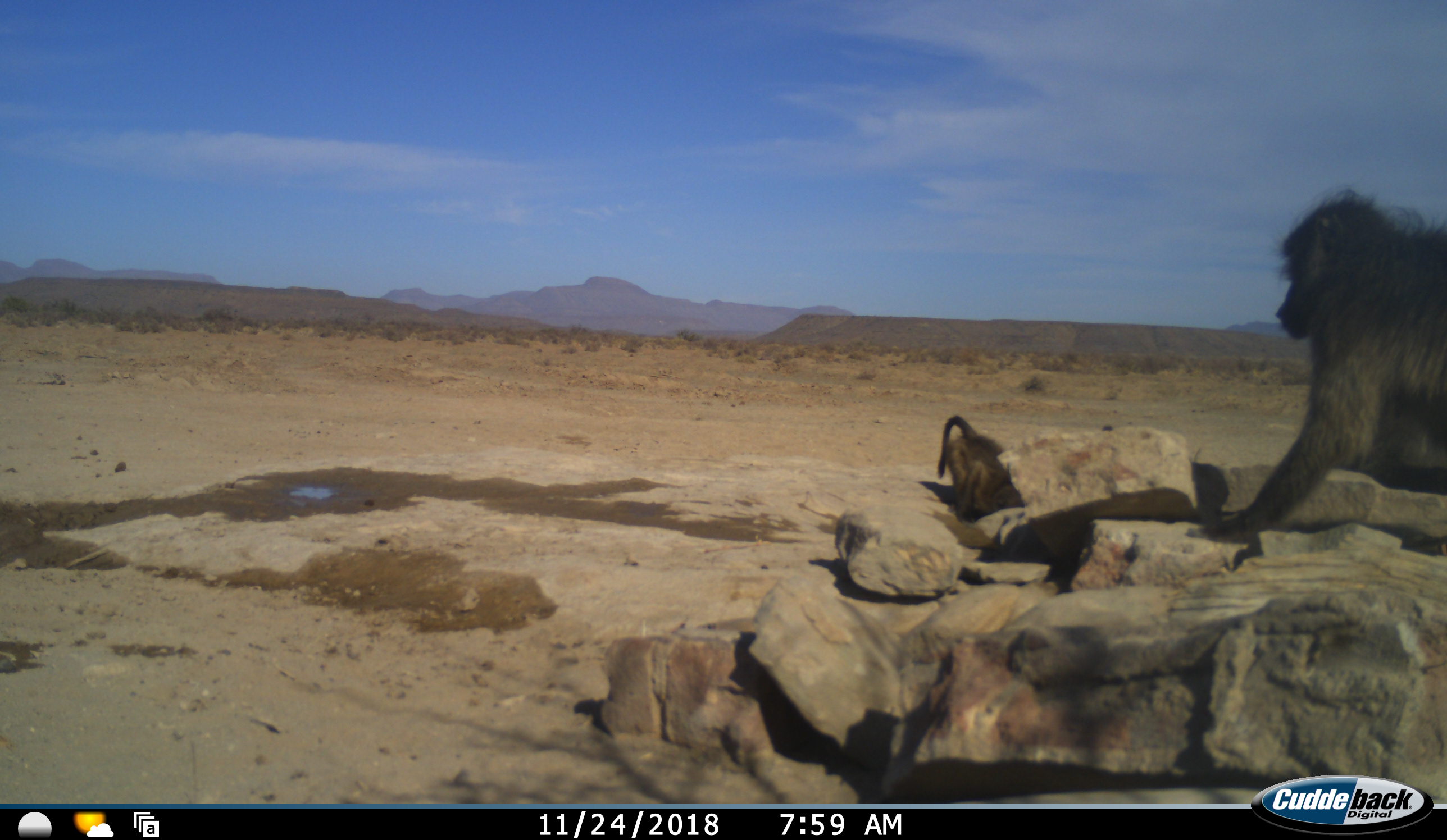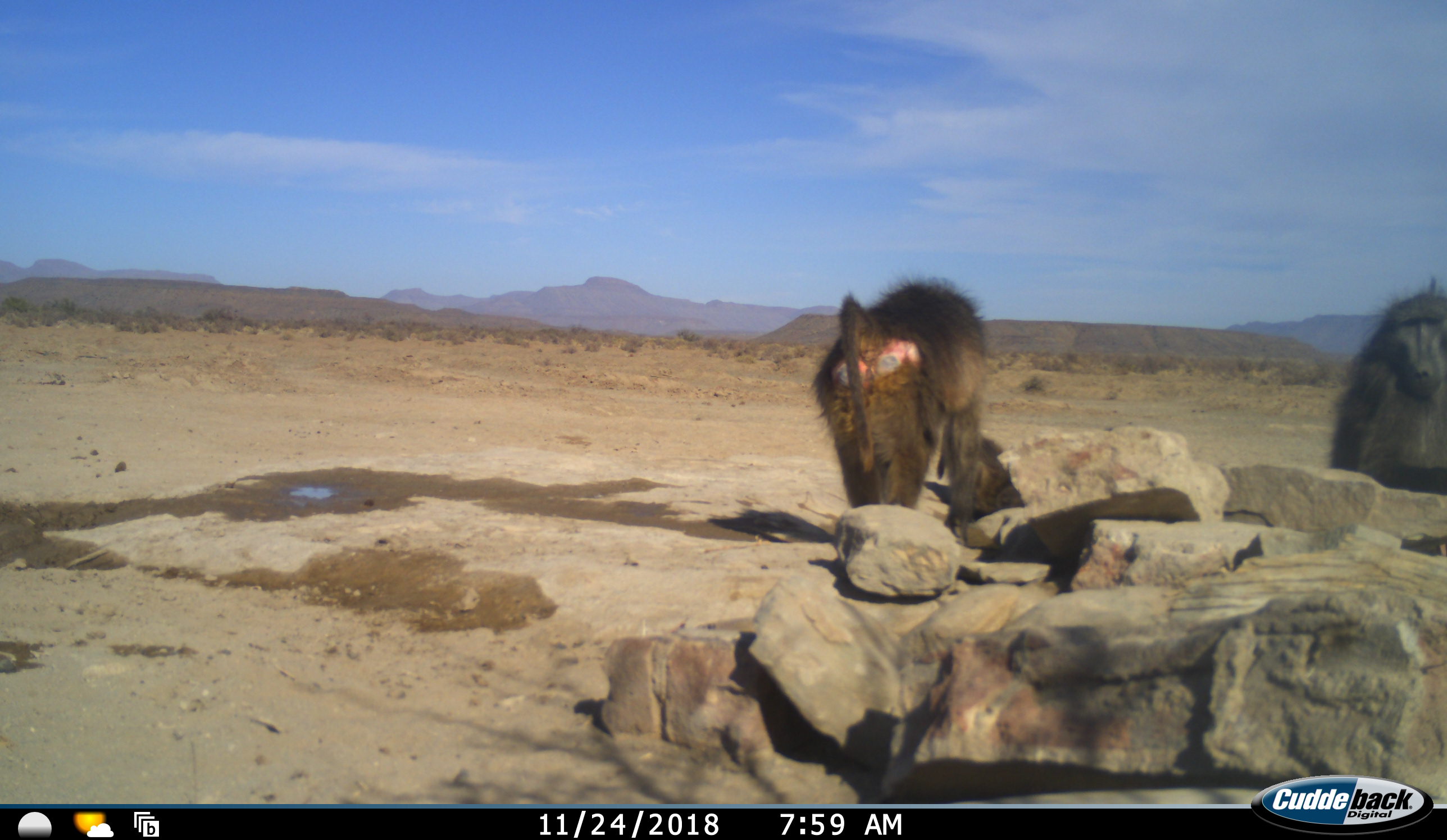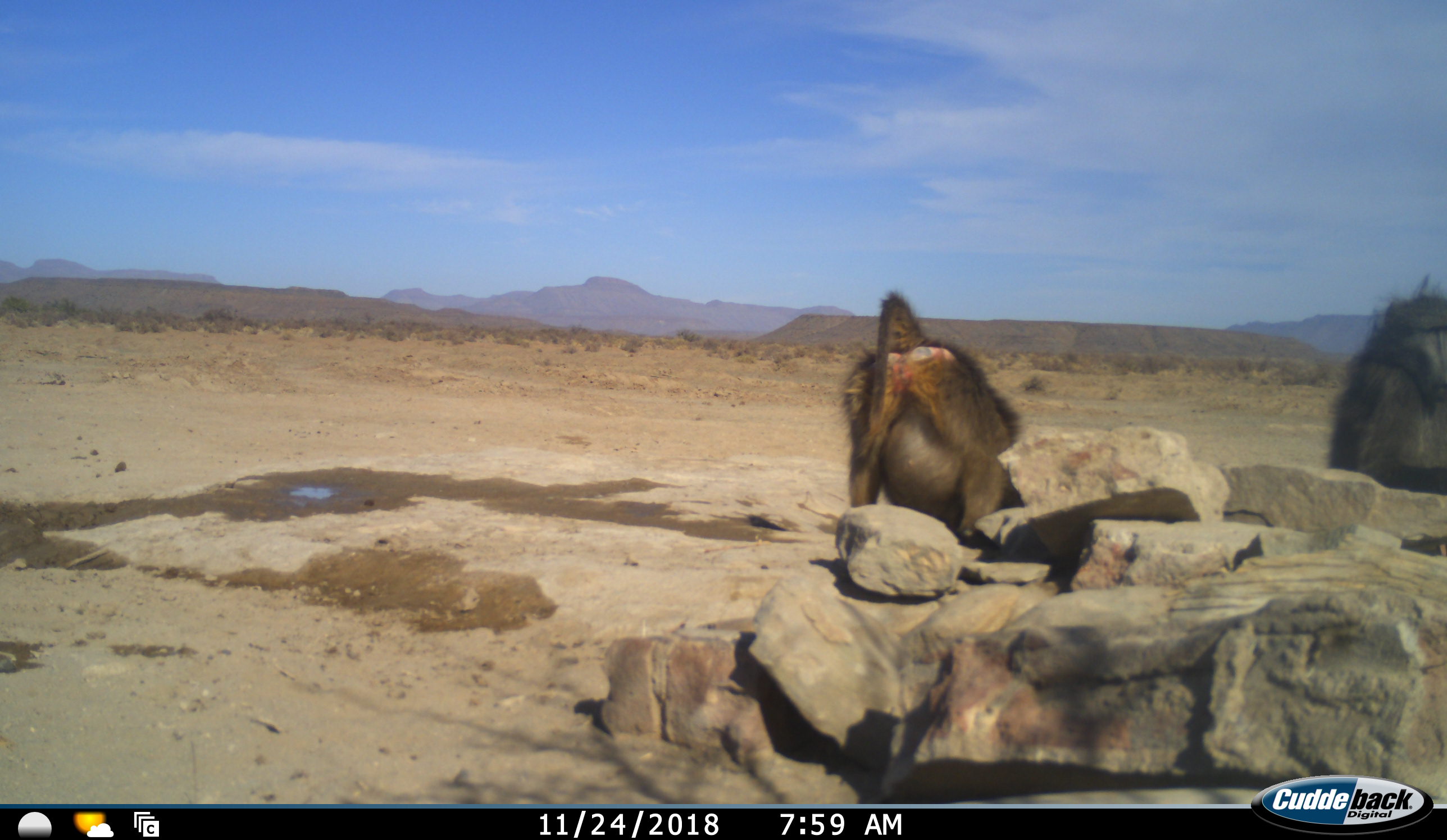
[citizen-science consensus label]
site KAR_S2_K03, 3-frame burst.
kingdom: Animalia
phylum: Chordata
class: Mammalia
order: Primates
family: Cercopithecidae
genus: Papio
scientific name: Papio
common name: baboon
Baboon (Papio), count 3. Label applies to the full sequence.